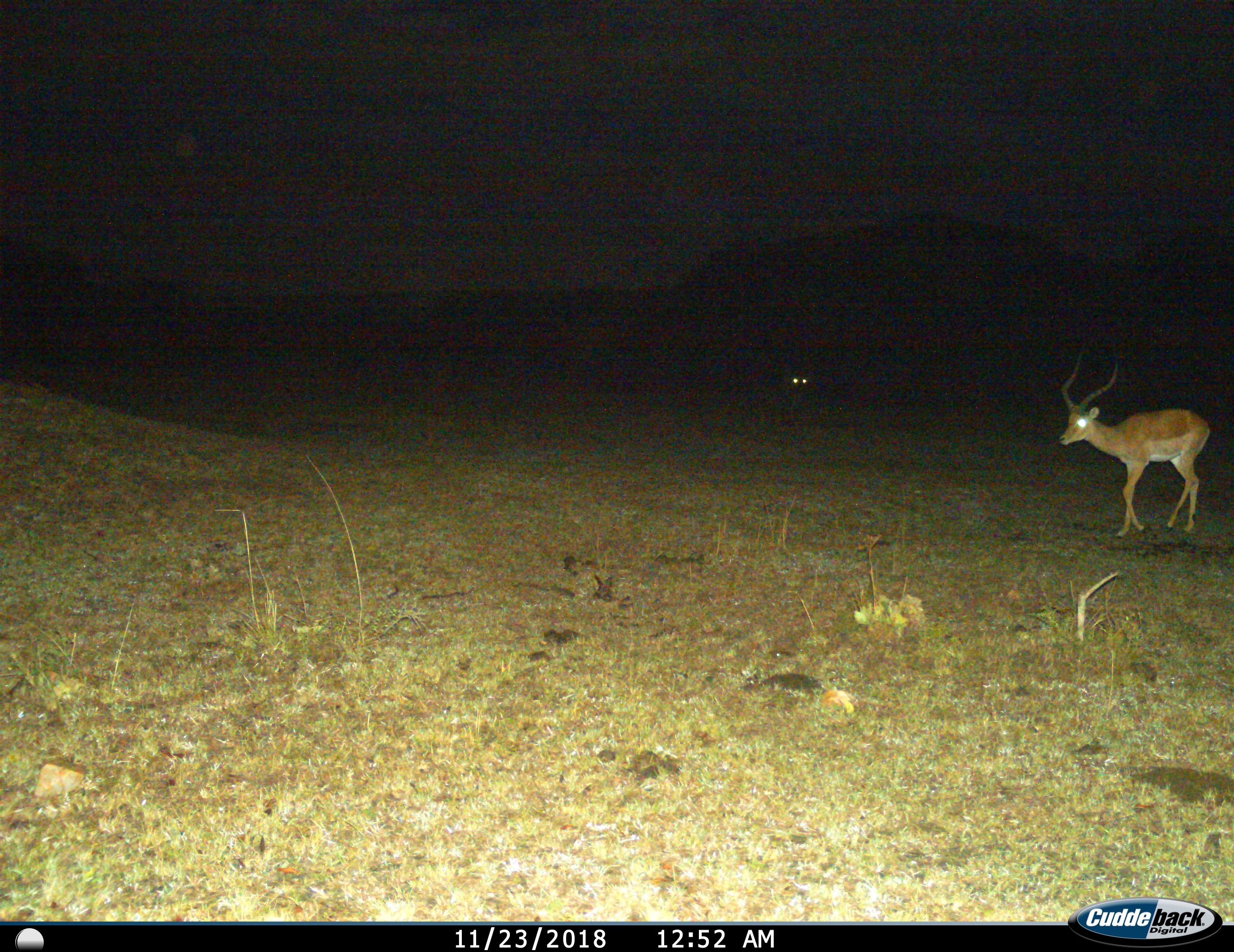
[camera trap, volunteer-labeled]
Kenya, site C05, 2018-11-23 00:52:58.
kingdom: Animalia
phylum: Chordata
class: Mammalia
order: Artiodactyla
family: Bovidae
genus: Aepyceros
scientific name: Aepyceros melampus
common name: impala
Impala (Aepyceros melampus), count 1. Behavior (volunteer vote fractions): standing 25%, resting 0%, moving 88%, interacting 0%. Young present (vote fraction): 0%. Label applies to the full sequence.